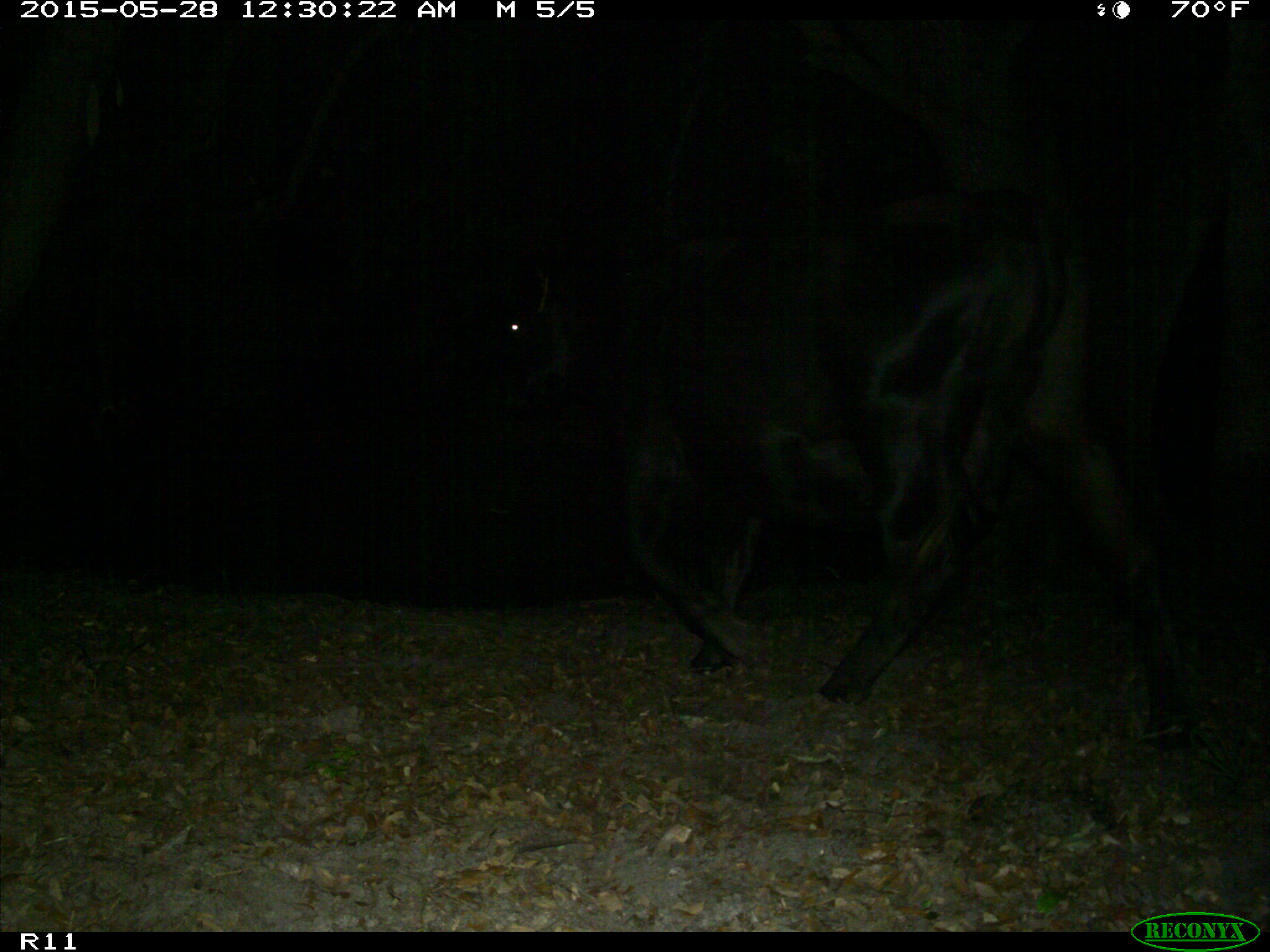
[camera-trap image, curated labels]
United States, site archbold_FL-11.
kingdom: Animalia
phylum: Chordata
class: Mammalia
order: Artiodactyla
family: Bovidae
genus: Bos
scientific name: Bos taurus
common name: domestic cow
Bos taurus (domestic cow).